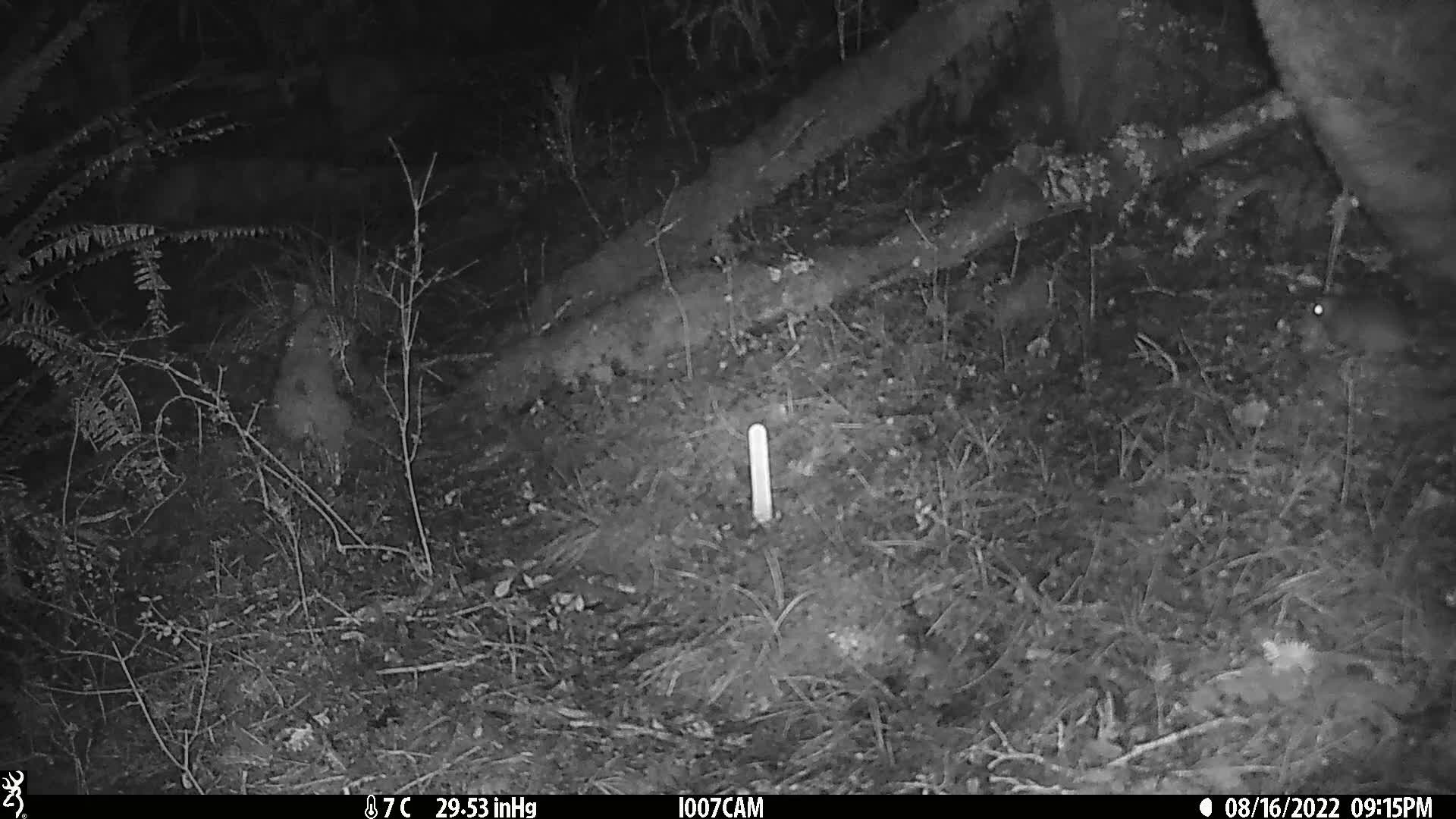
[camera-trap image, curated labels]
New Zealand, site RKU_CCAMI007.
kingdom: Animalia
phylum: Chordata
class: Mammalia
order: Rodentia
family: Muridae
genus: Rattus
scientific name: Rattus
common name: rat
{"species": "rat (Rattus)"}